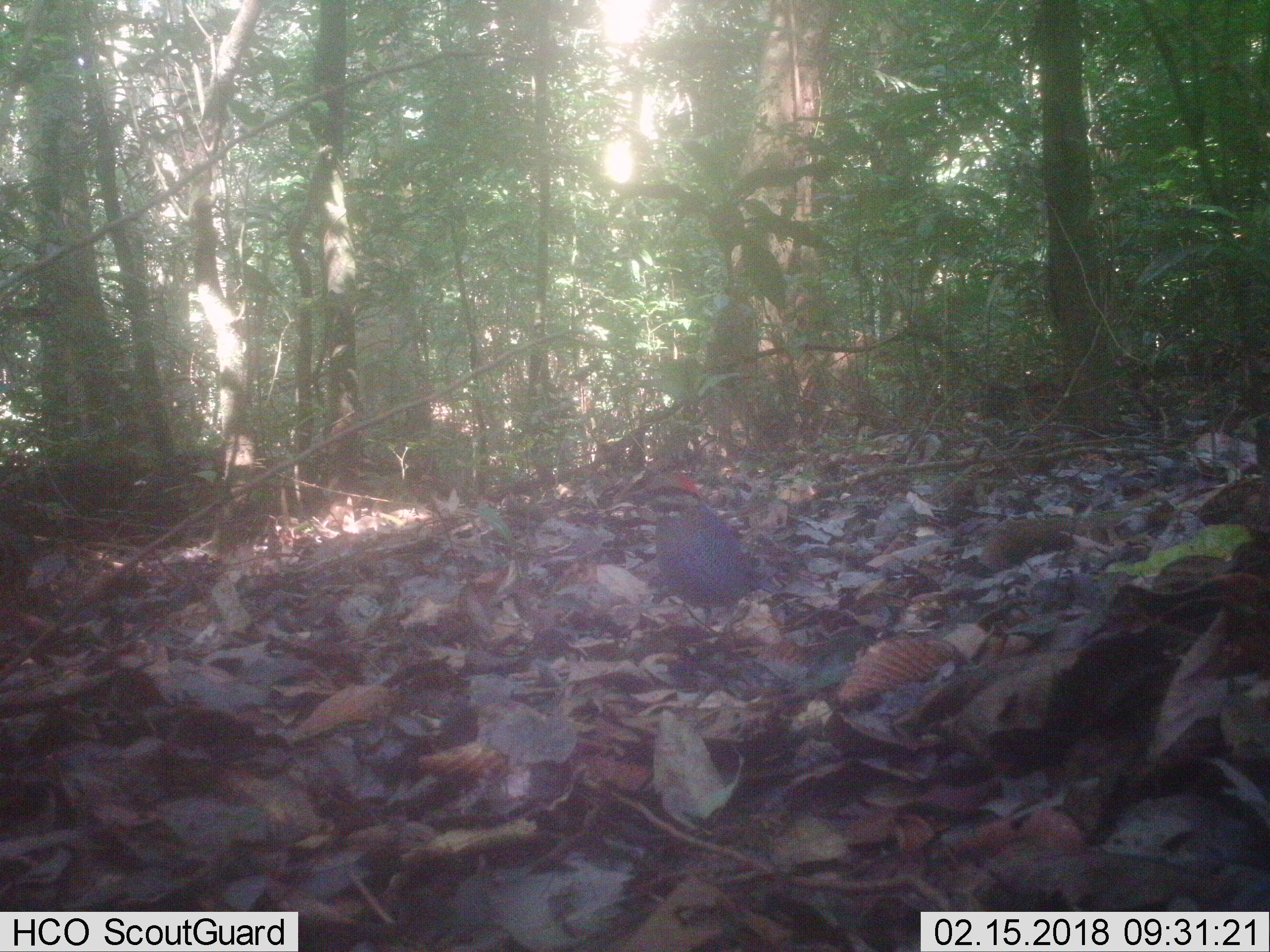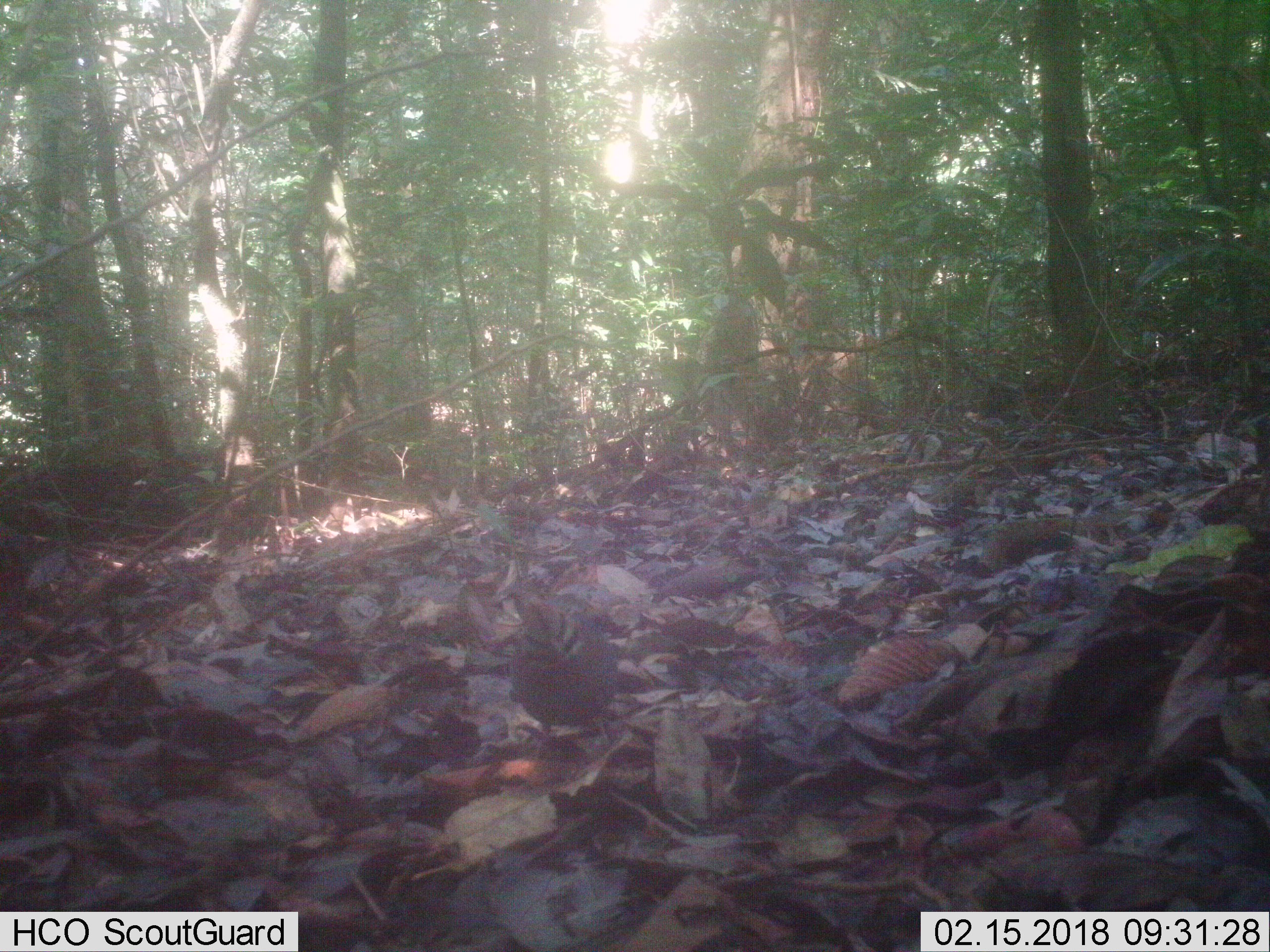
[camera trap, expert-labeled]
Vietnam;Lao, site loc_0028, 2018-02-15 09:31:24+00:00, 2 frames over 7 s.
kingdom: Animalia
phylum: Chordata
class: Aves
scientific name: Aves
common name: bird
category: unidentified bird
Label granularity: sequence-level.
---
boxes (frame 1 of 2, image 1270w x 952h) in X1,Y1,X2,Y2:
unidentified bird: 632,484,783,636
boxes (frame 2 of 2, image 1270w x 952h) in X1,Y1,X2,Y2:
unidentified bird: 508,590,622,756